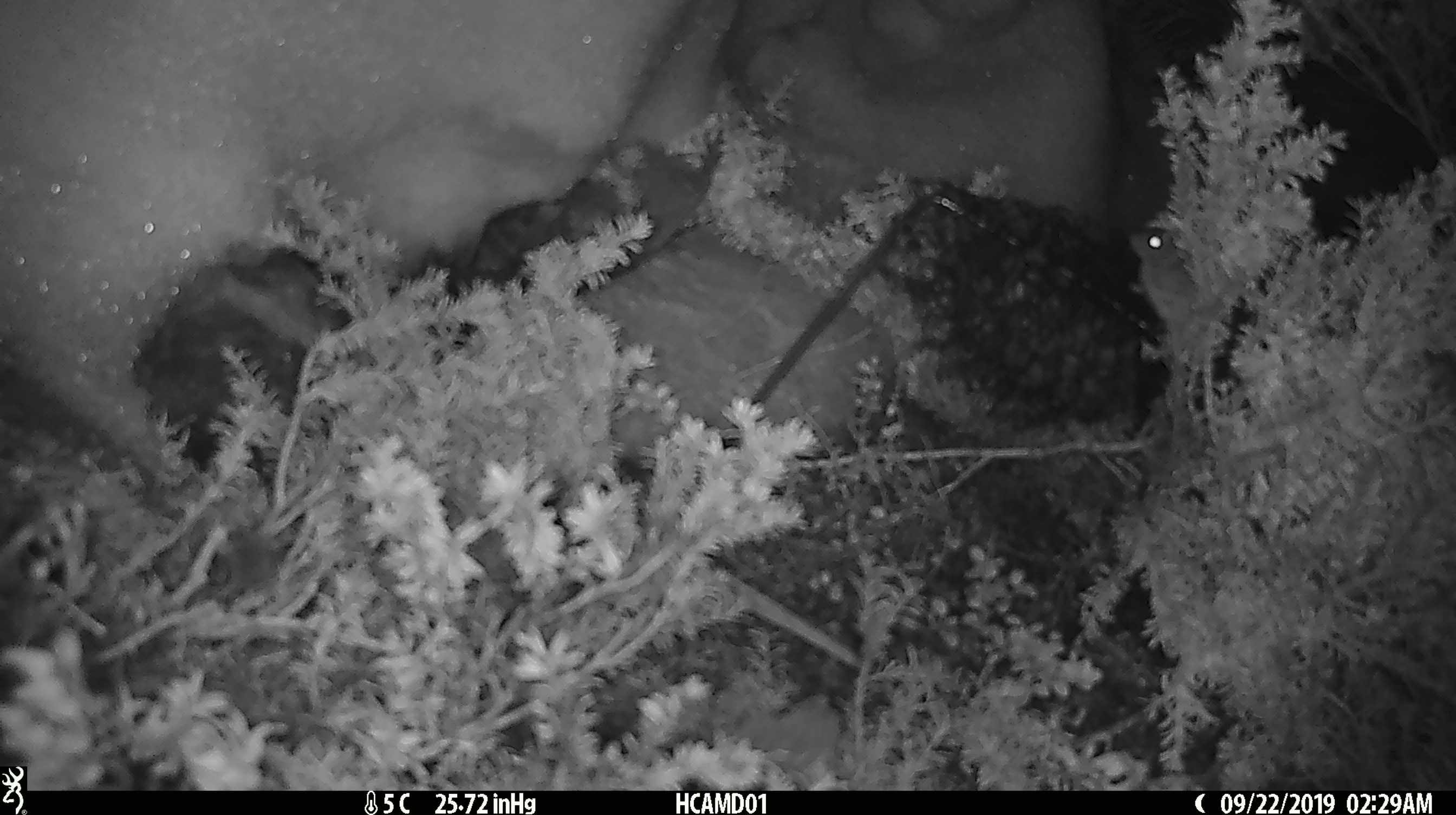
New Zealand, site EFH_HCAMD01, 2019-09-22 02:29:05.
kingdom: Animalia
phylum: Chordata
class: Mammalia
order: Rodentia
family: Muridae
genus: Mus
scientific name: Mus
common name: mouse